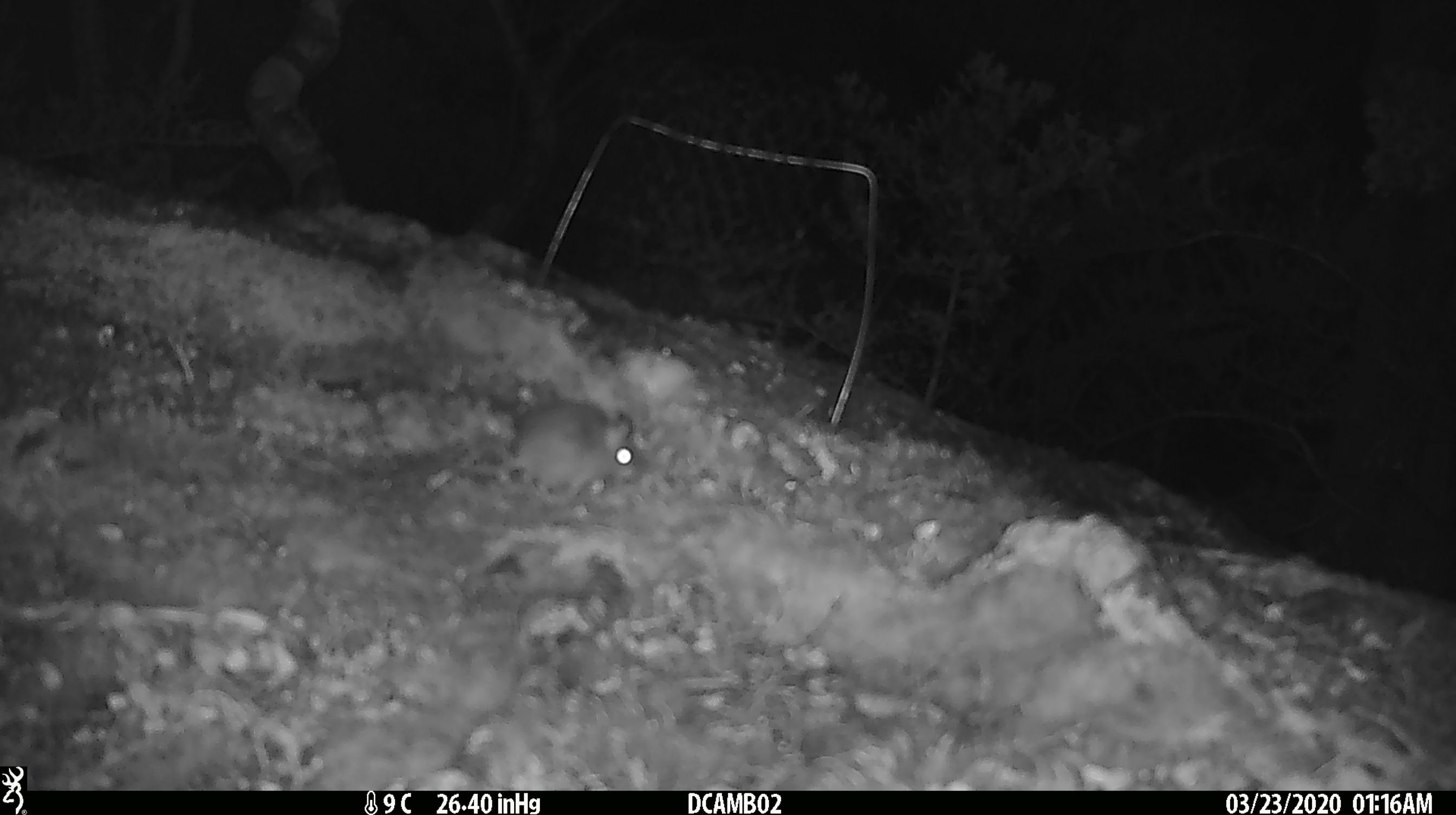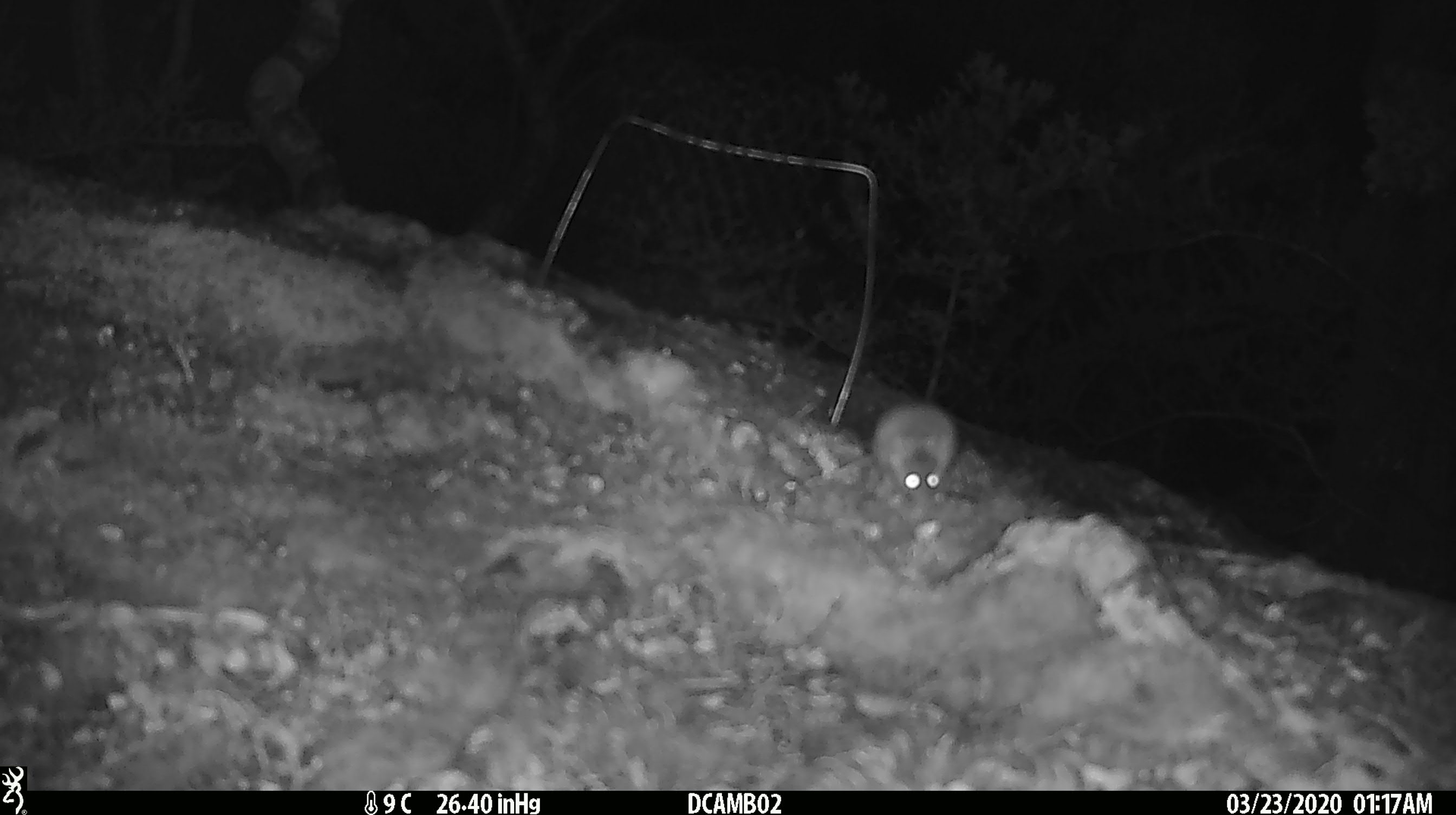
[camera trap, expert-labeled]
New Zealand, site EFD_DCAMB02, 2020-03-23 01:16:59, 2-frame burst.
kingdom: Animalia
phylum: Chordata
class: Mammalia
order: Rodentia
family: Muridae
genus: Mus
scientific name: Mus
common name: mouse